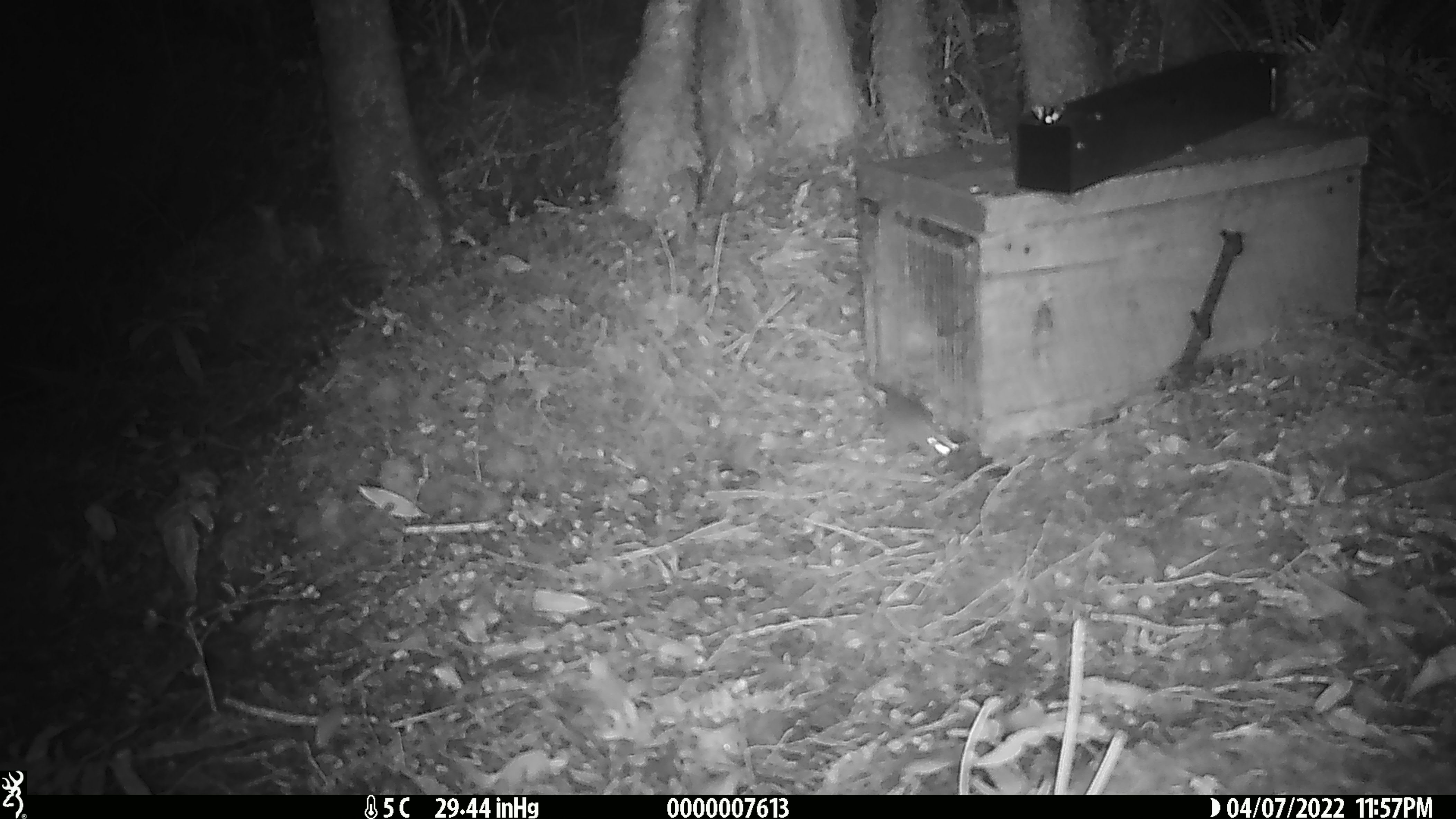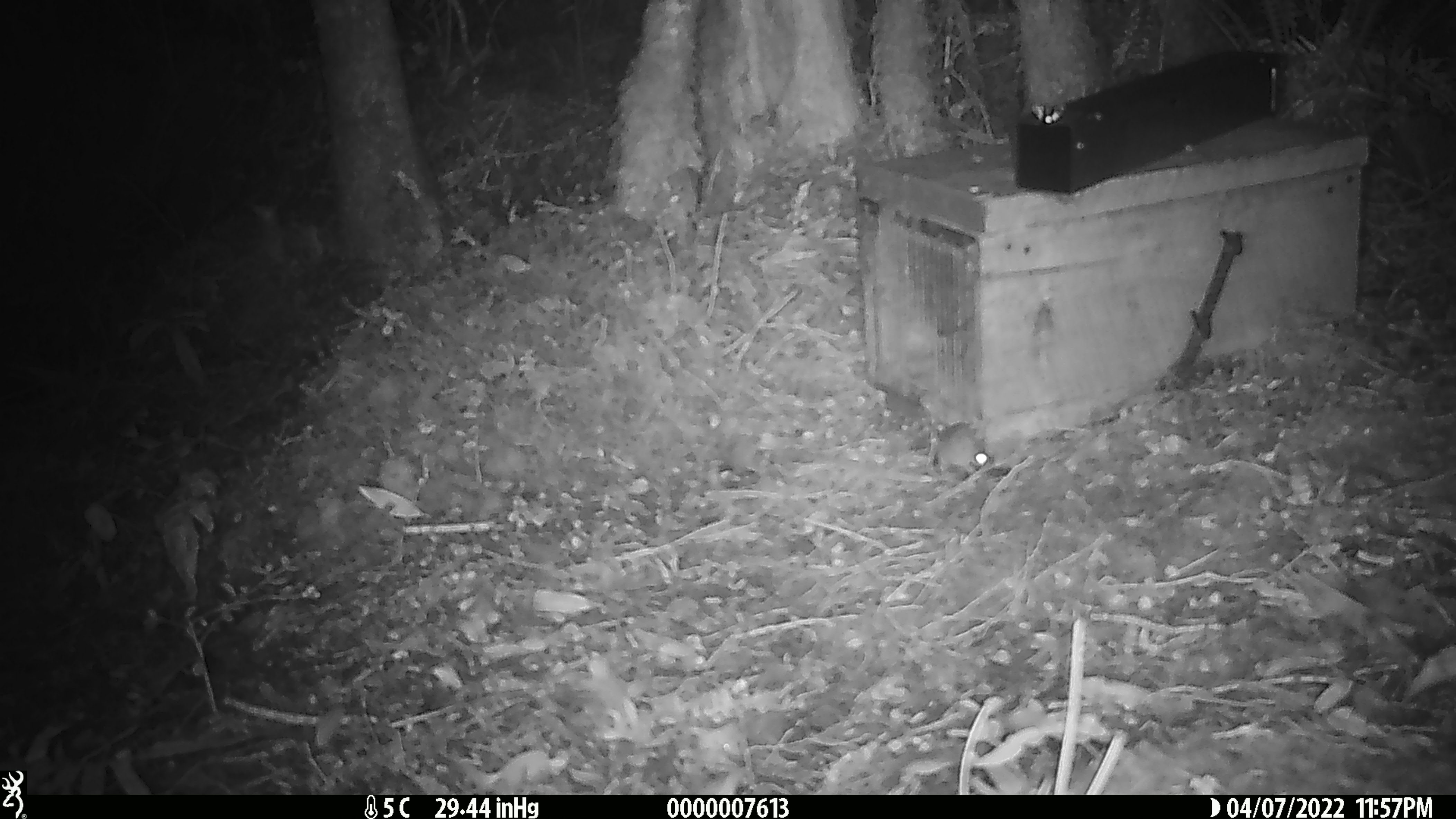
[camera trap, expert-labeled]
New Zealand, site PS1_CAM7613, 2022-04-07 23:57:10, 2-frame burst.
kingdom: Animalia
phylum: Chordata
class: Mammalia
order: Rodentia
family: Muridae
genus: Mus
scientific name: Mus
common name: mouse